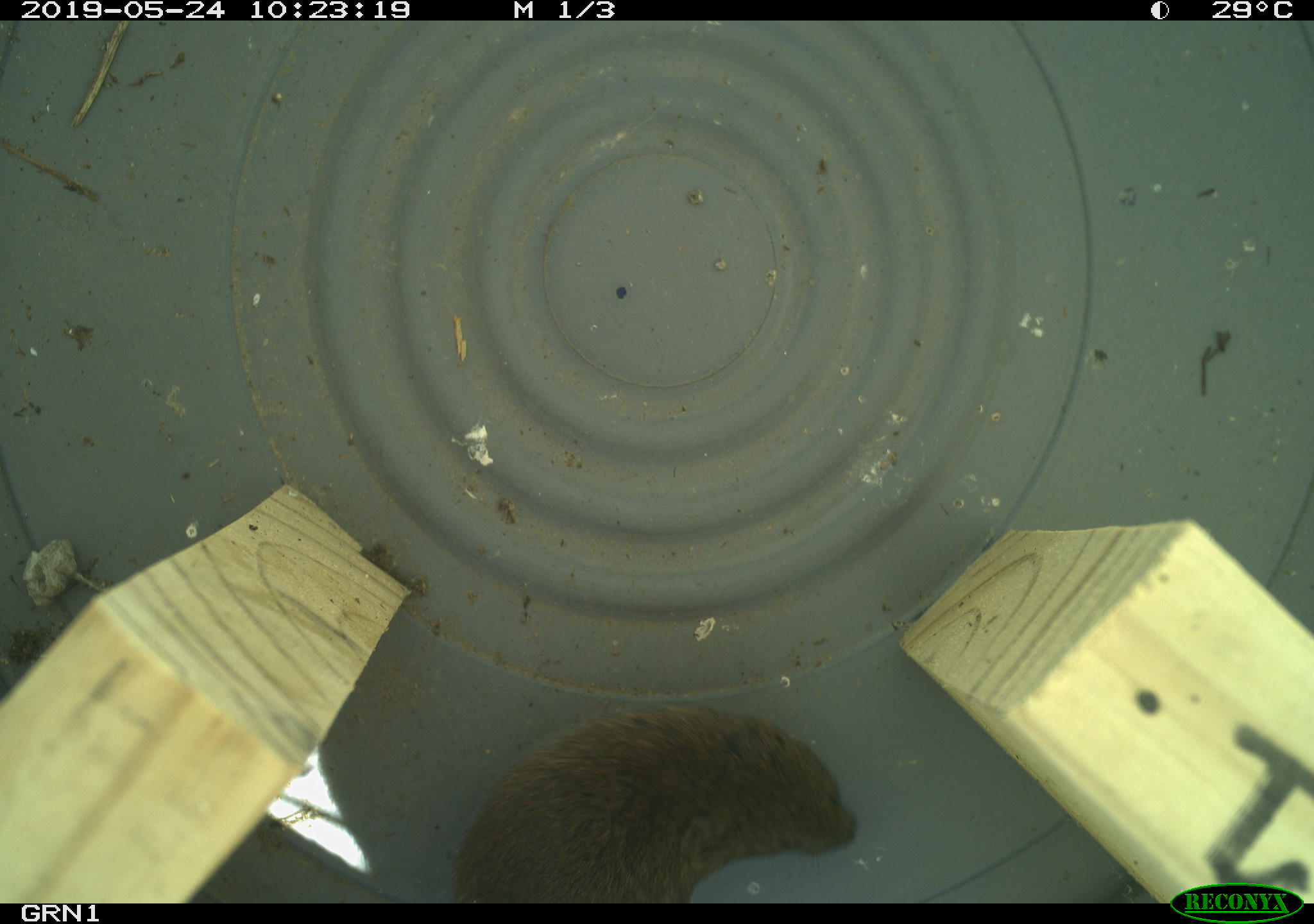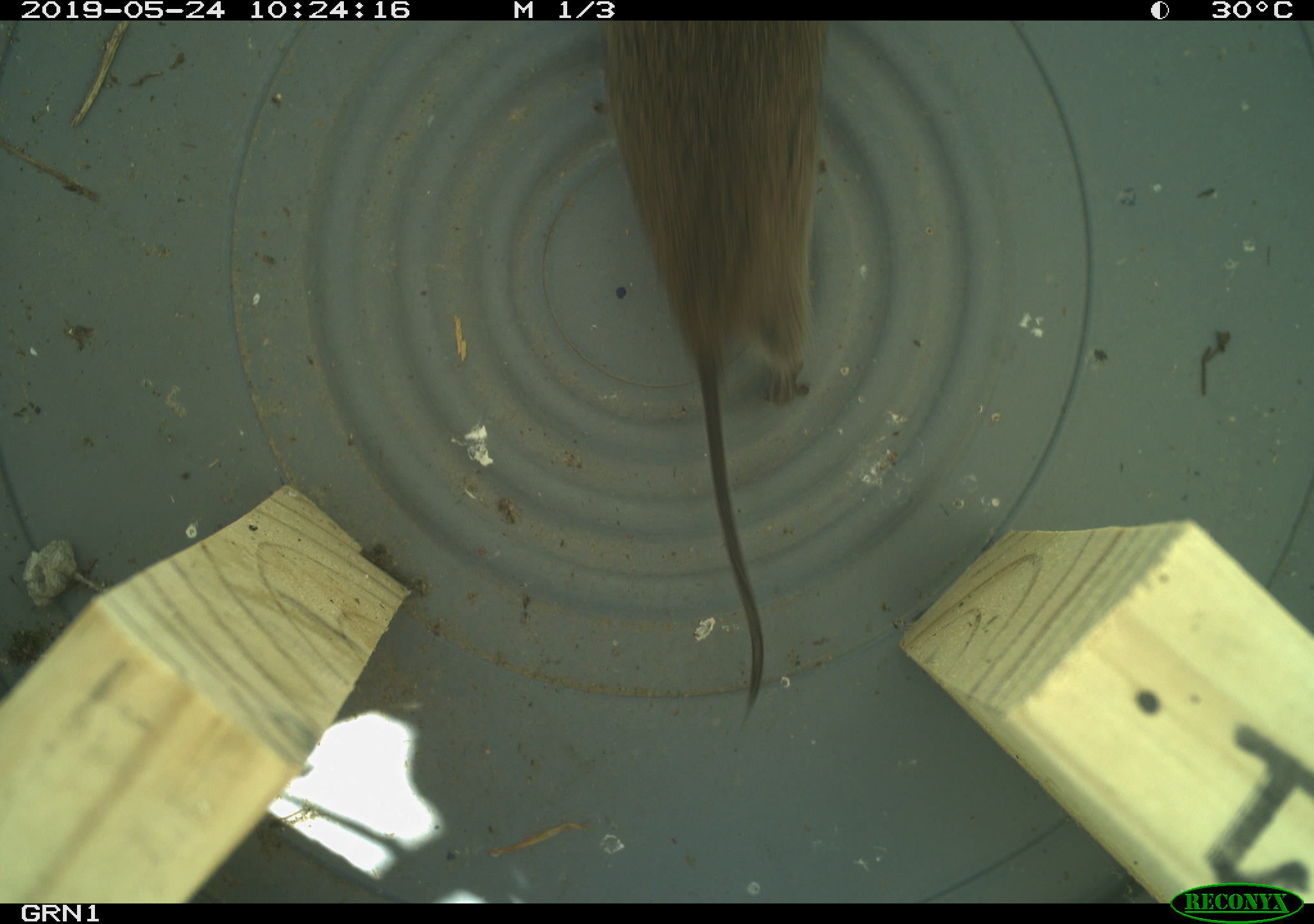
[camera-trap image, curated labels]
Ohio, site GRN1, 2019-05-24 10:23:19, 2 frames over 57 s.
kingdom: Animalia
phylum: Chordata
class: Mammalia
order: Rodentia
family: Cricetidae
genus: Microtus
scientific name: Microtus pennsylvanicus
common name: meadow vole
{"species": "meadow vole (Microtus pennsylvanicus)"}